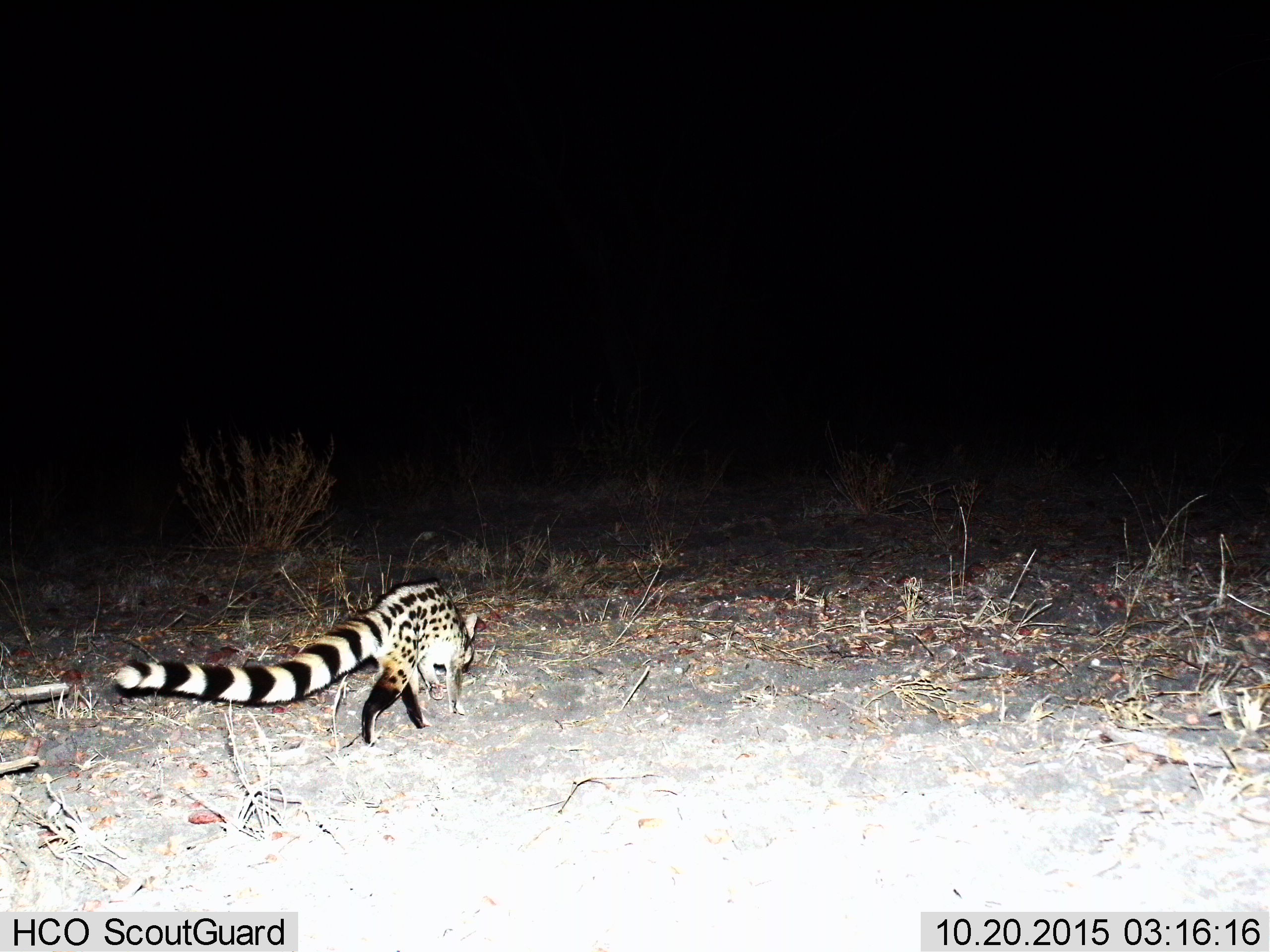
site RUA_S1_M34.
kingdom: Animalia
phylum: Chordata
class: Mammalia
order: Carnivora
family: Viverridae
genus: Genetta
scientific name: Genetta genetta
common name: small-spotted genet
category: genetcommonsmallspotted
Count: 1.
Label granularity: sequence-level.